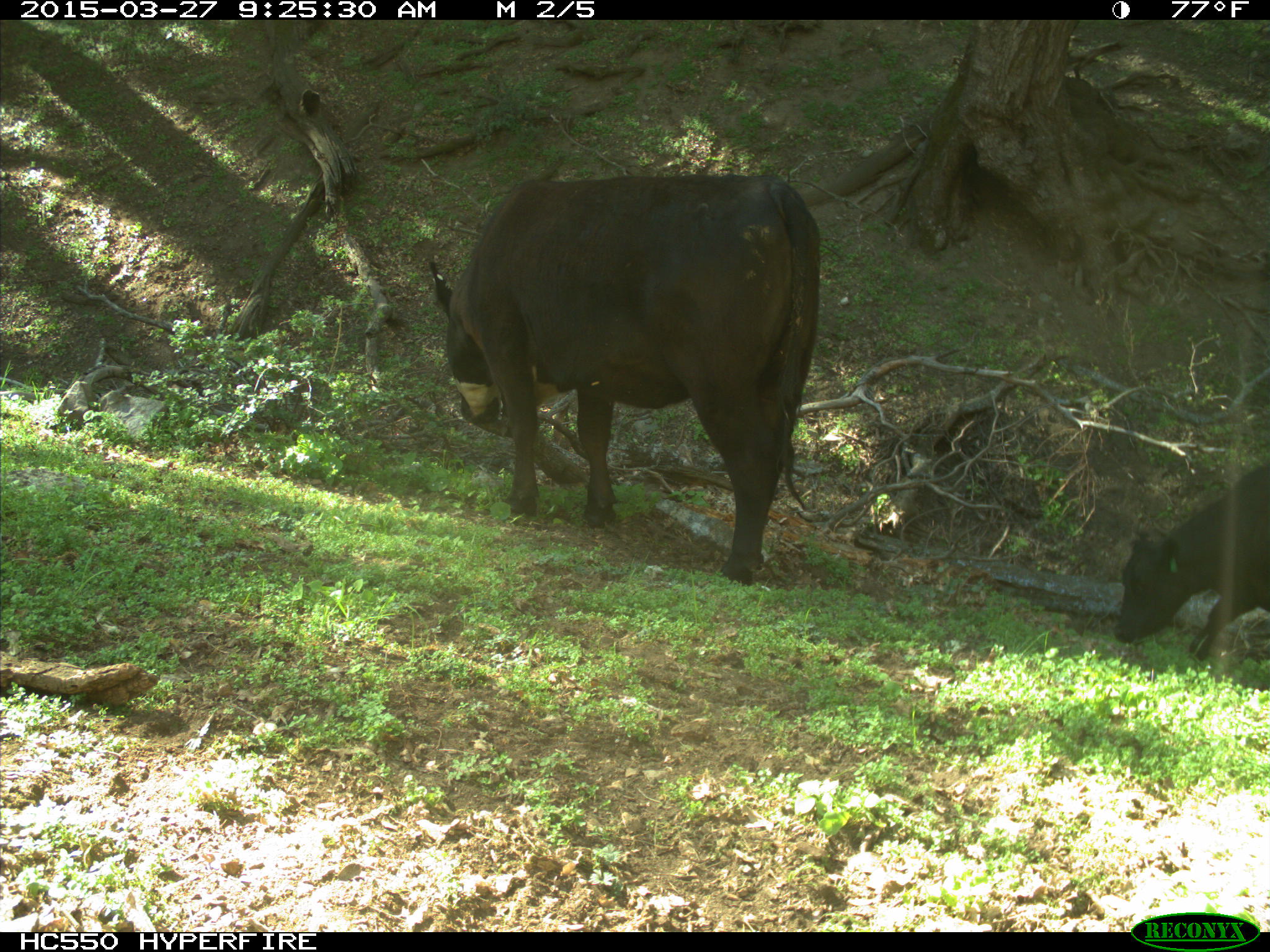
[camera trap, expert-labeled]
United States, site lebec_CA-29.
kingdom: Animalia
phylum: Chordata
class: Mammalia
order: Artiodactyla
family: Bovidae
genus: Bos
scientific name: Bos taurus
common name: domestic cow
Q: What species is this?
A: Bos taurus (domestic cow).